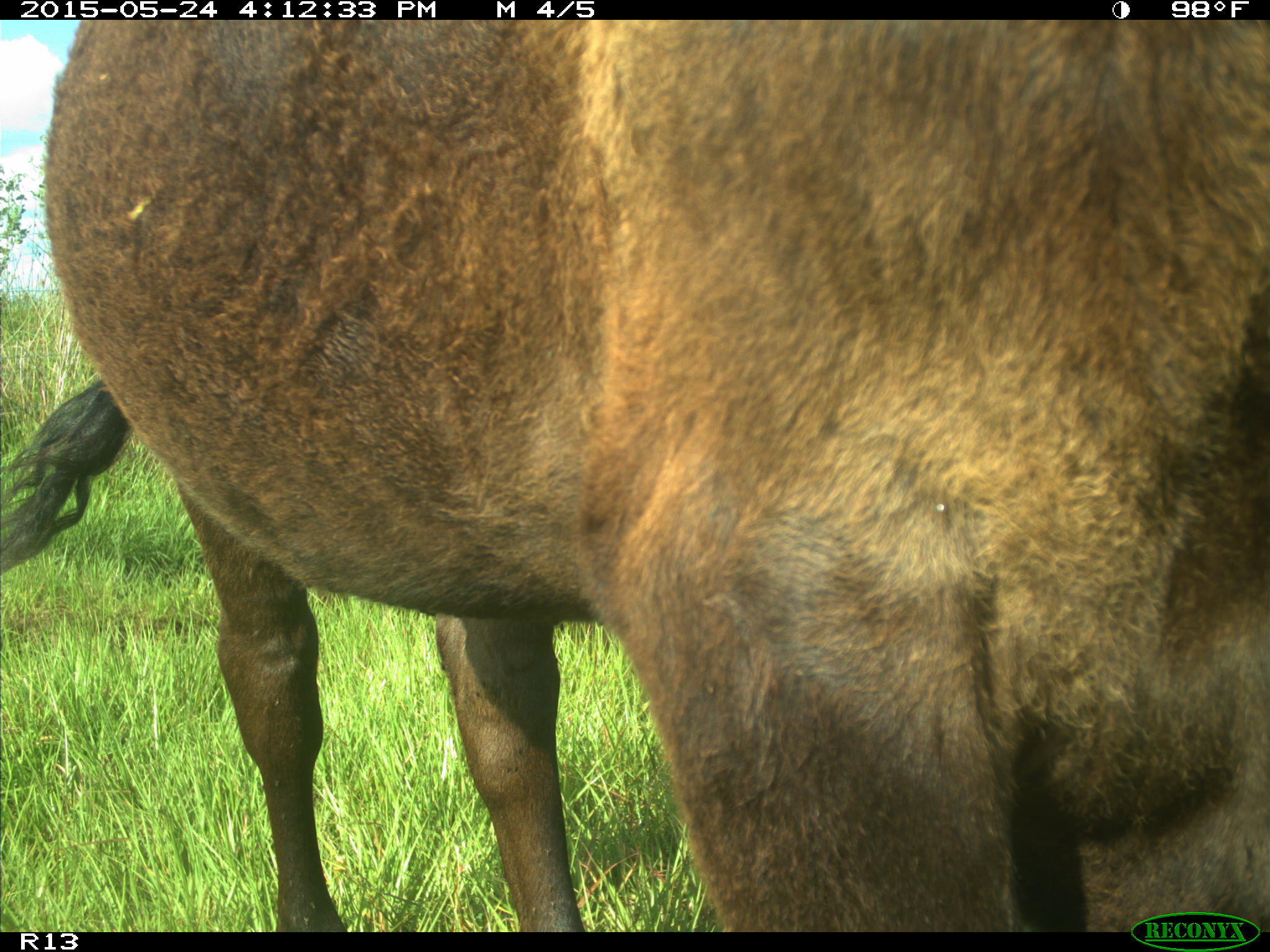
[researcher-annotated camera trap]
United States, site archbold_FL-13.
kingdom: Animalia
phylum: Chordata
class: Mammalia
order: Artiodactyla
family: Bovidae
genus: Bos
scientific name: Bos taurus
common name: domestic cow